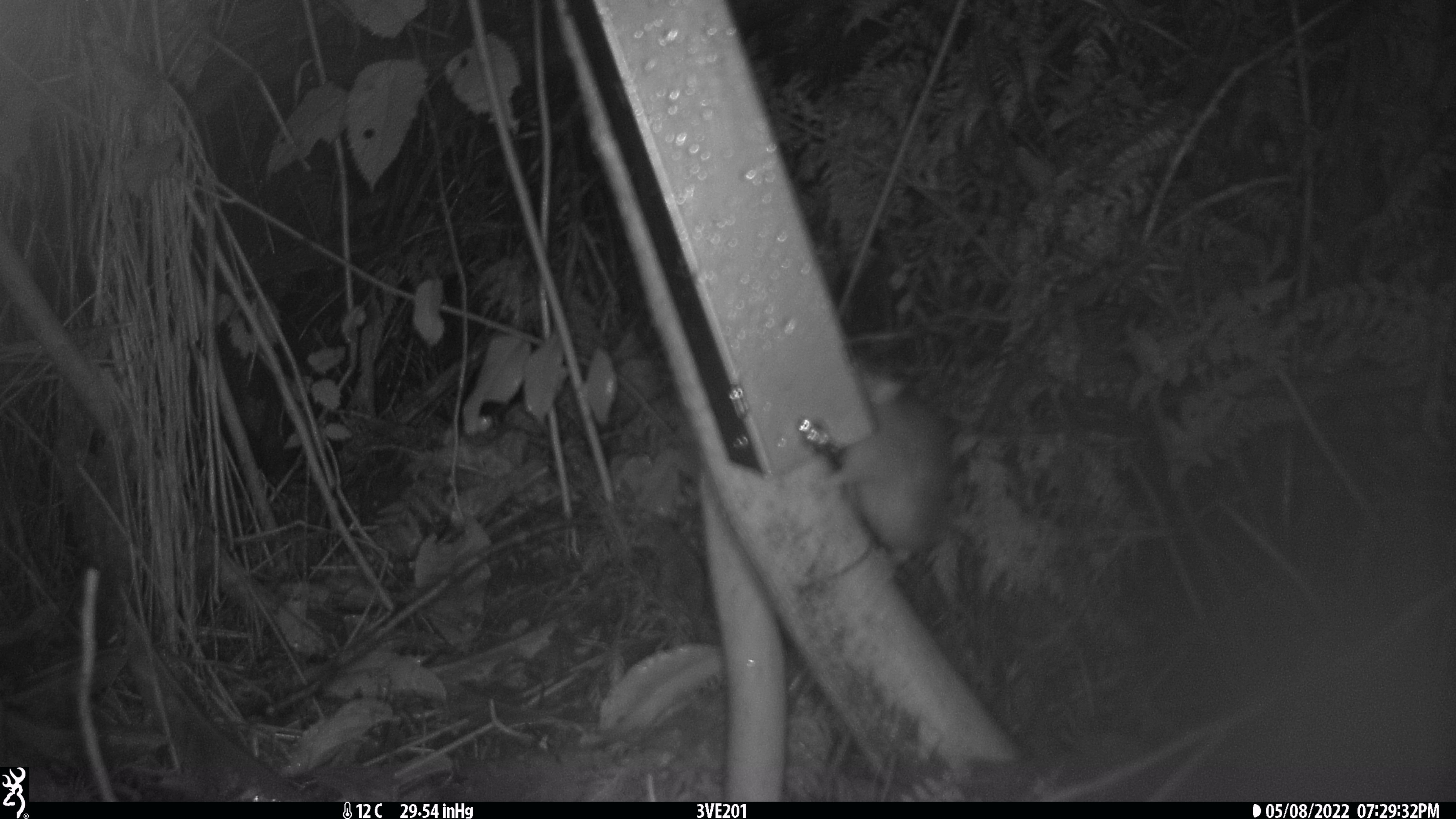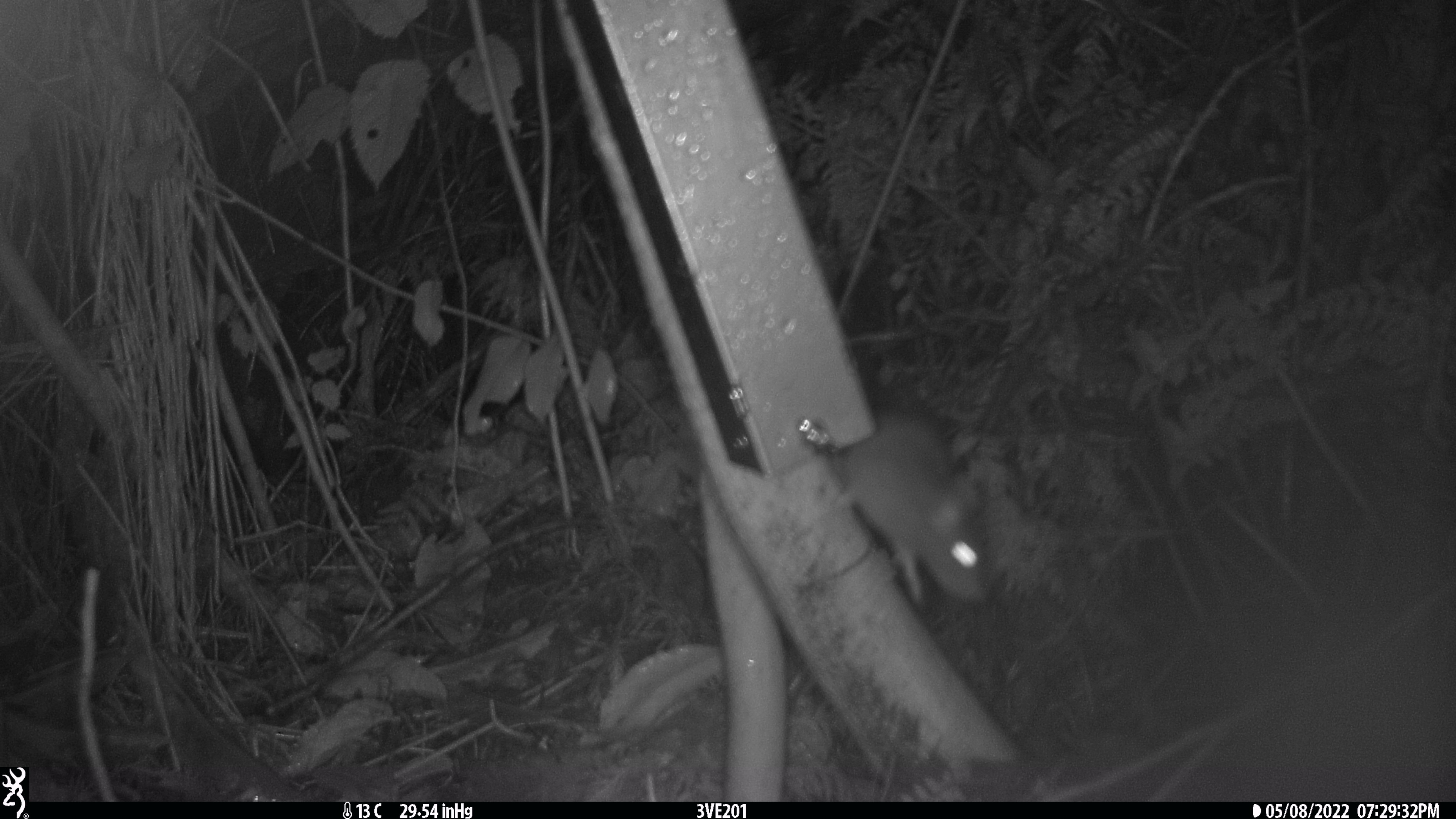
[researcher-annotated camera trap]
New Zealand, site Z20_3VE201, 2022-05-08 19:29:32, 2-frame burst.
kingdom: Animalia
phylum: Chordata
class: Mammalia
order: Rodentia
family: Muridae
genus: Rattus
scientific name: Rattus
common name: rat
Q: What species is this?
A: Rat (Rattus).